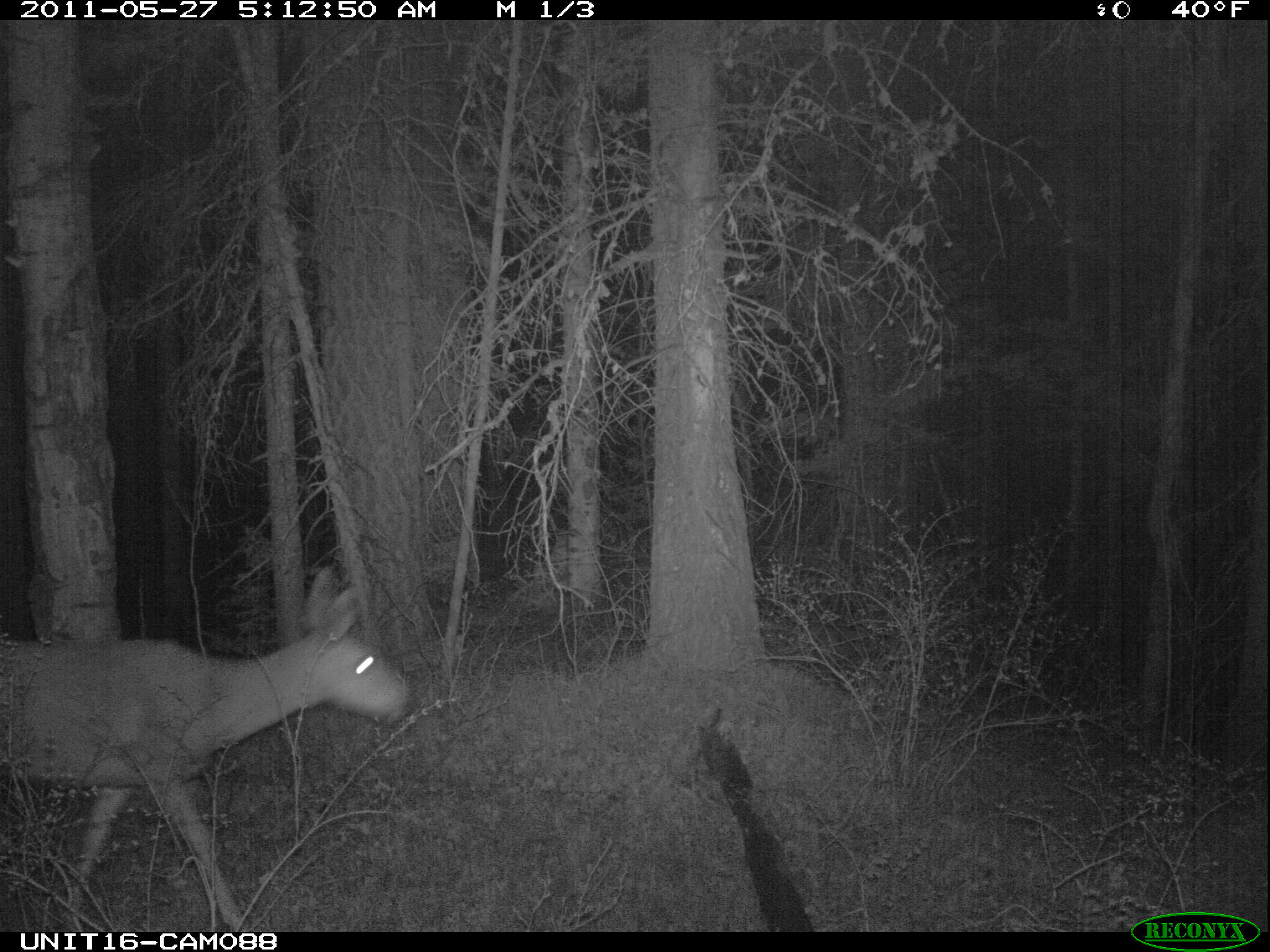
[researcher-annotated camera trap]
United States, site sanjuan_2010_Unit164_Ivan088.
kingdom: Animalia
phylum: Chordata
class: Mammalia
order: Artiodactyla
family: Cervidae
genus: Odocoileus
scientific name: Odocoileus hemionus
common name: mule deer